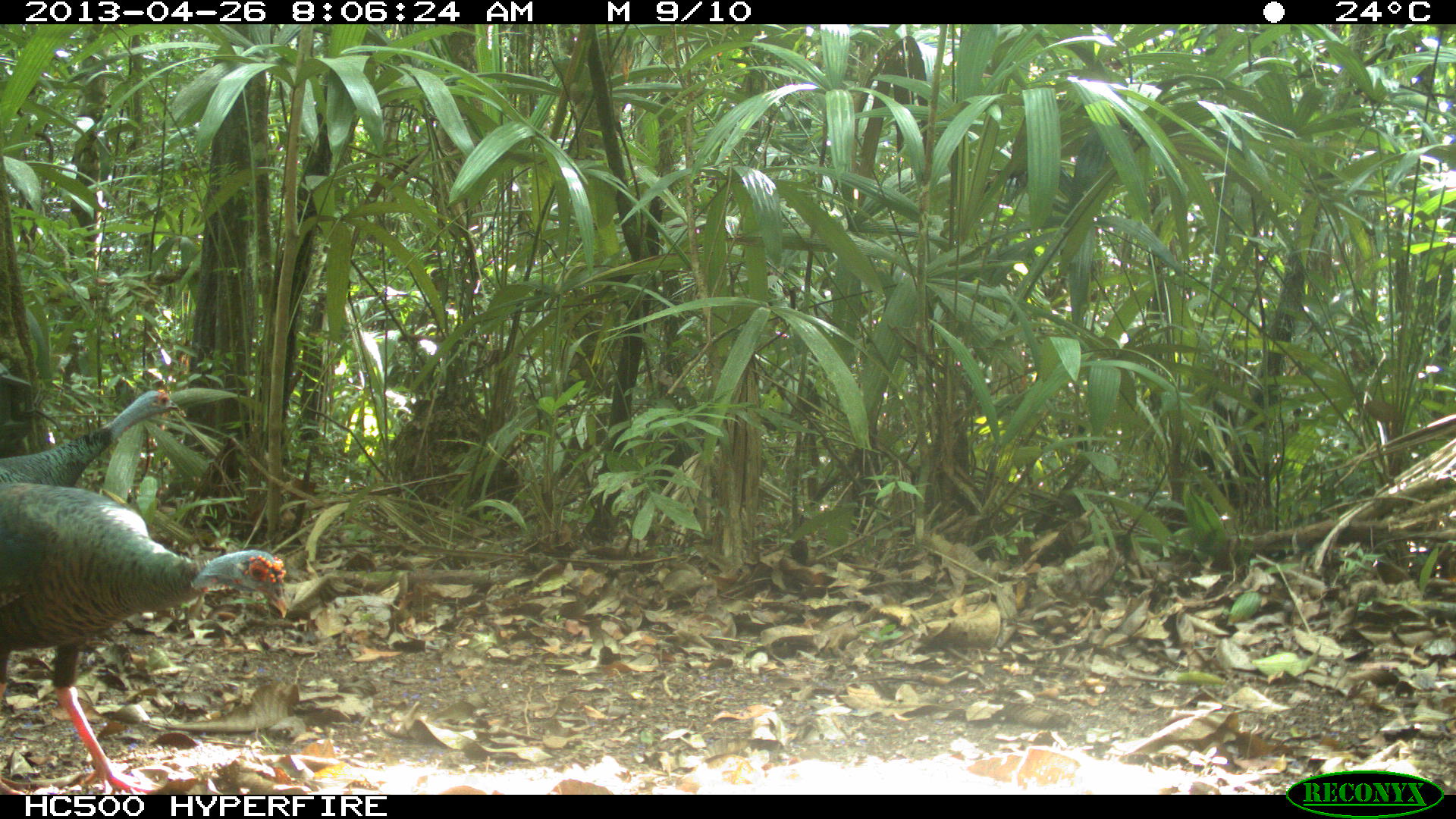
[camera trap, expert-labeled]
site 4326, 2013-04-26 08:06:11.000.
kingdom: Animalia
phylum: Chordata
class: Aves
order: Galliformes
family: Phasianidae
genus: Meleagris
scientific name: Meleagris ocellata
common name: ocellated turkey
Meleagris ocellata (ocellated turkey), count 4.